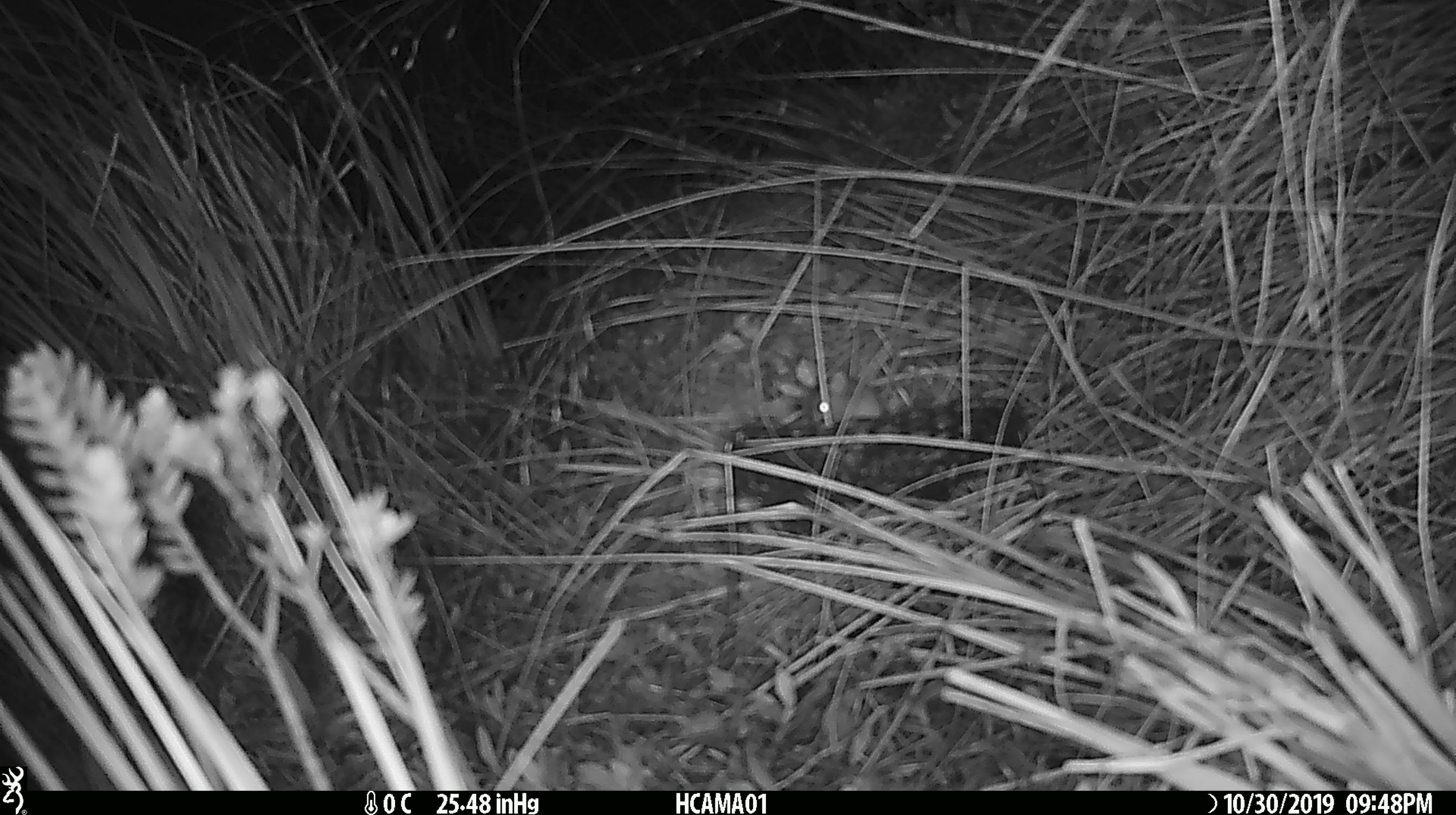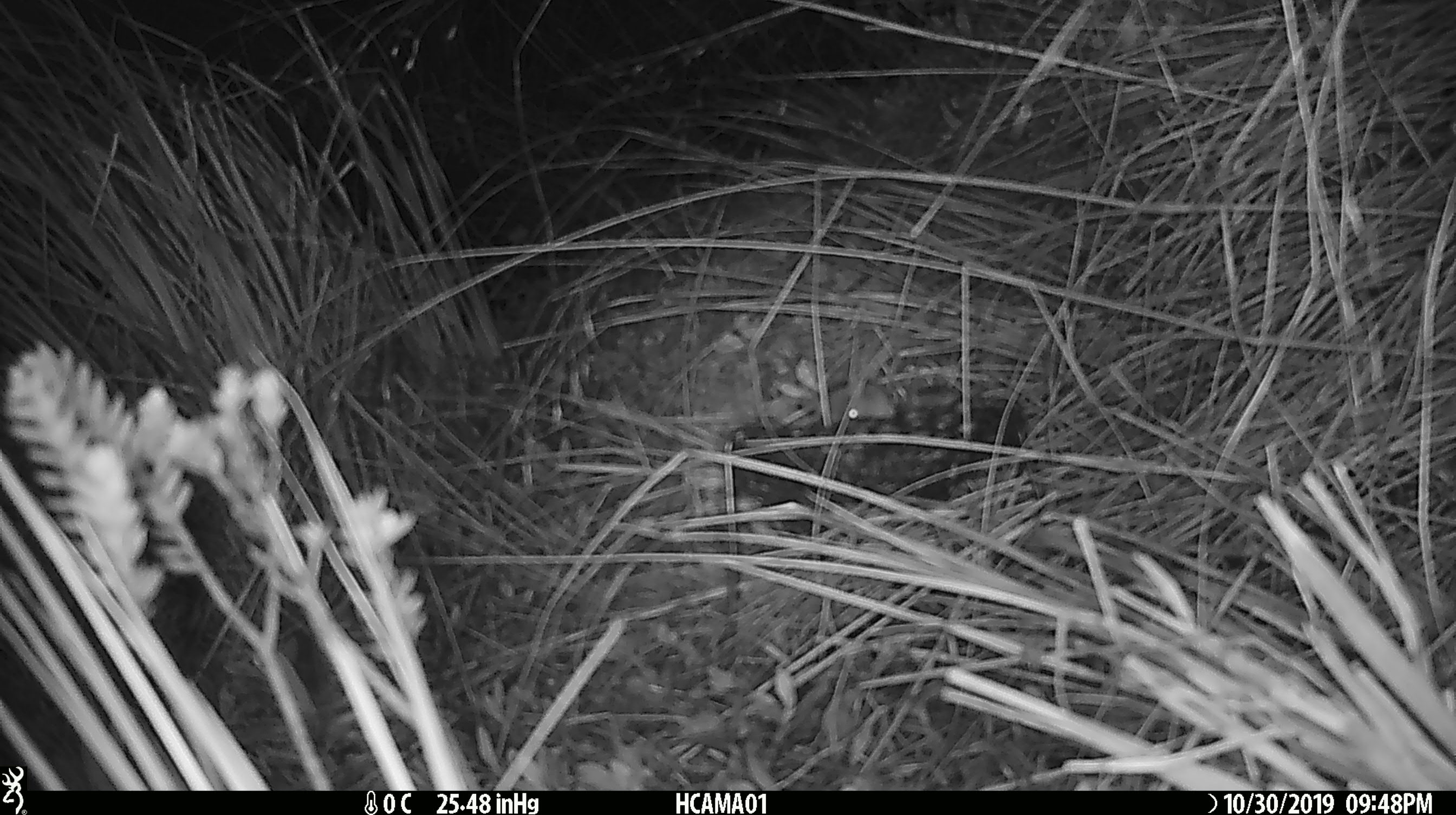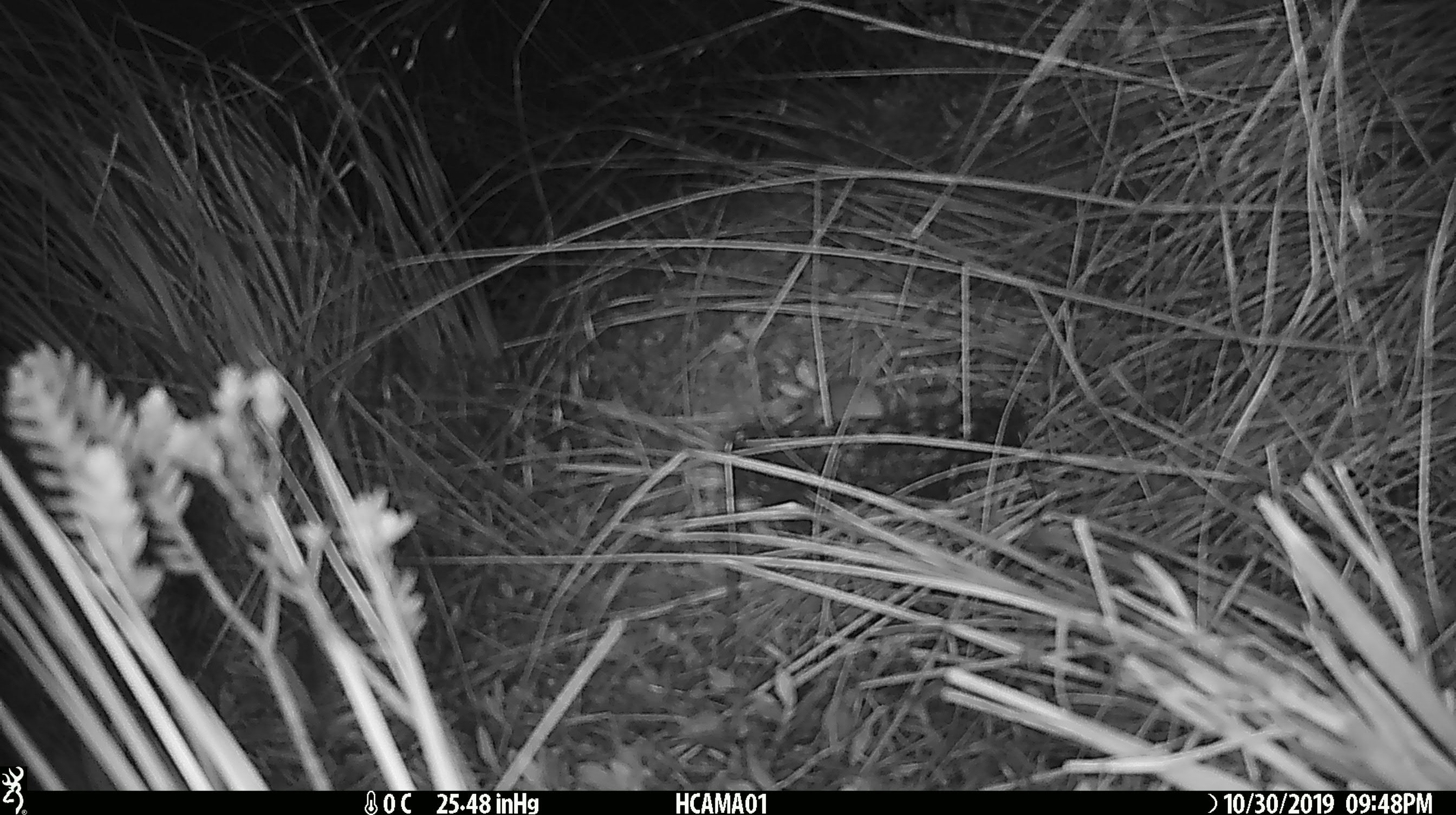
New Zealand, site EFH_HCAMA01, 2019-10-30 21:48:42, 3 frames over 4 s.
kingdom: Animalia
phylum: Chordata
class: Mammalia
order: Rodentia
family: Muridae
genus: Mus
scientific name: Mus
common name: mouse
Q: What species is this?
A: Mouse (Mus).